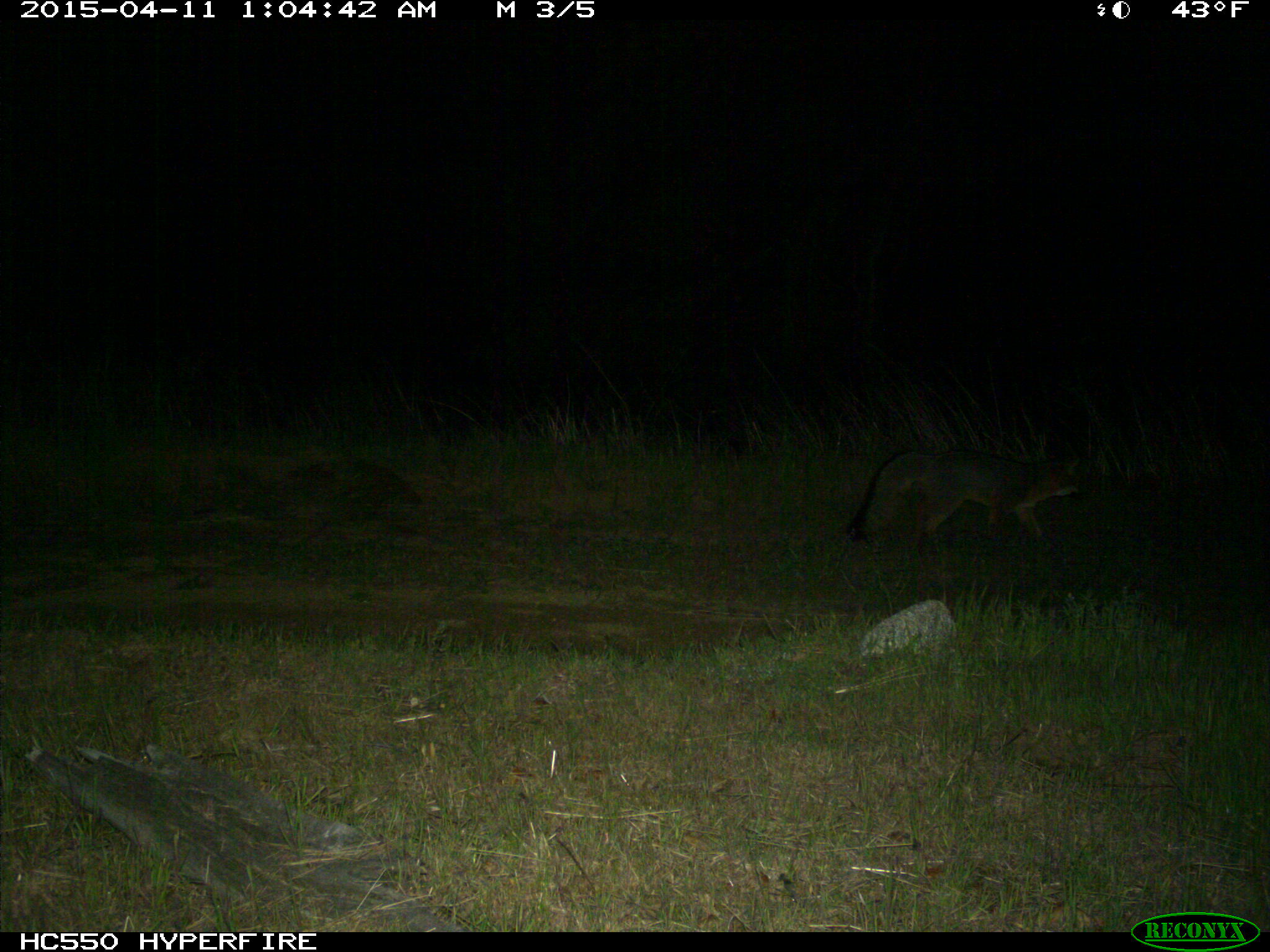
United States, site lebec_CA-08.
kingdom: Animalia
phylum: Chordata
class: Mammalia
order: Carnivora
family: Canidae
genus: Urocyon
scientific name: Urocyon cinereoargenteus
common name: gray fox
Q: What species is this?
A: Urocyon cinereoargenteus (gray fox).